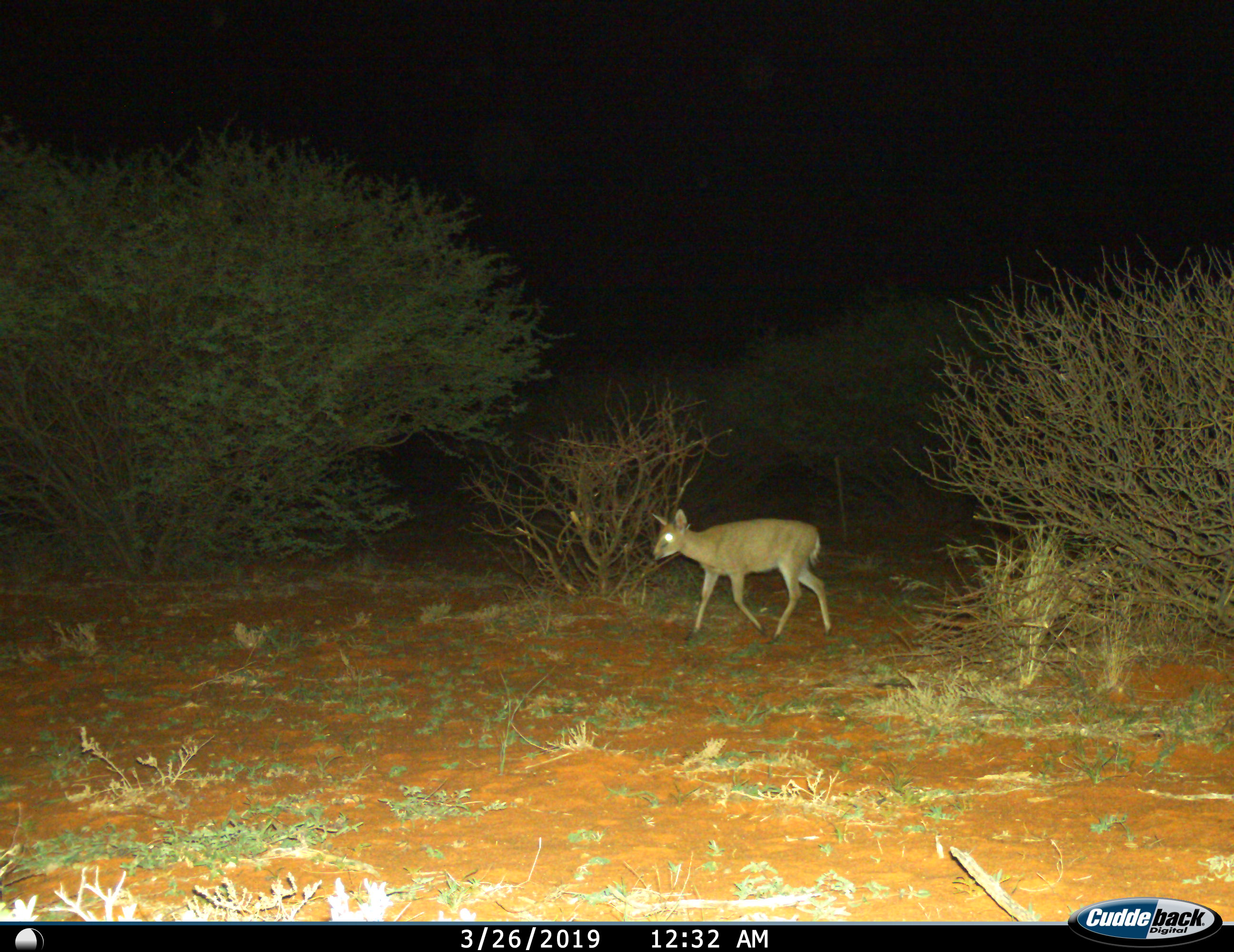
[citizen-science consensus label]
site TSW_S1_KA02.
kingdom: Animalia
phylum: Chordata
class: Mammalia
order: Artiodactyla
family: Bovidae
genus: Oreotragus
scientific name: Oreotragus oreotragus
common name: klipspringer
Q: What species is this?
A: Klipspringer (Oreotragus oreotragus).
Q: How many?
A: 1.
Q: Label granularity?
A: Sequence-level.